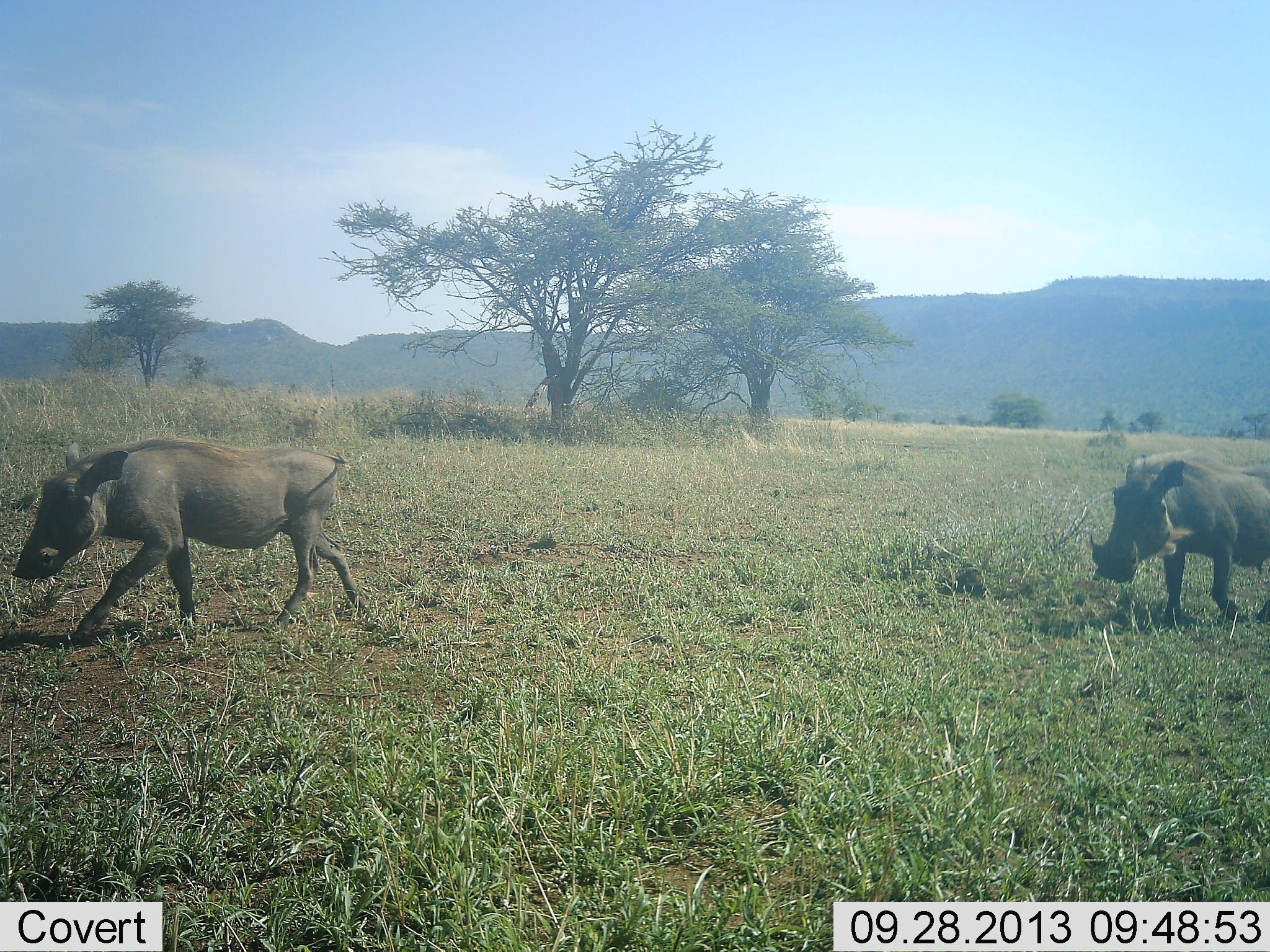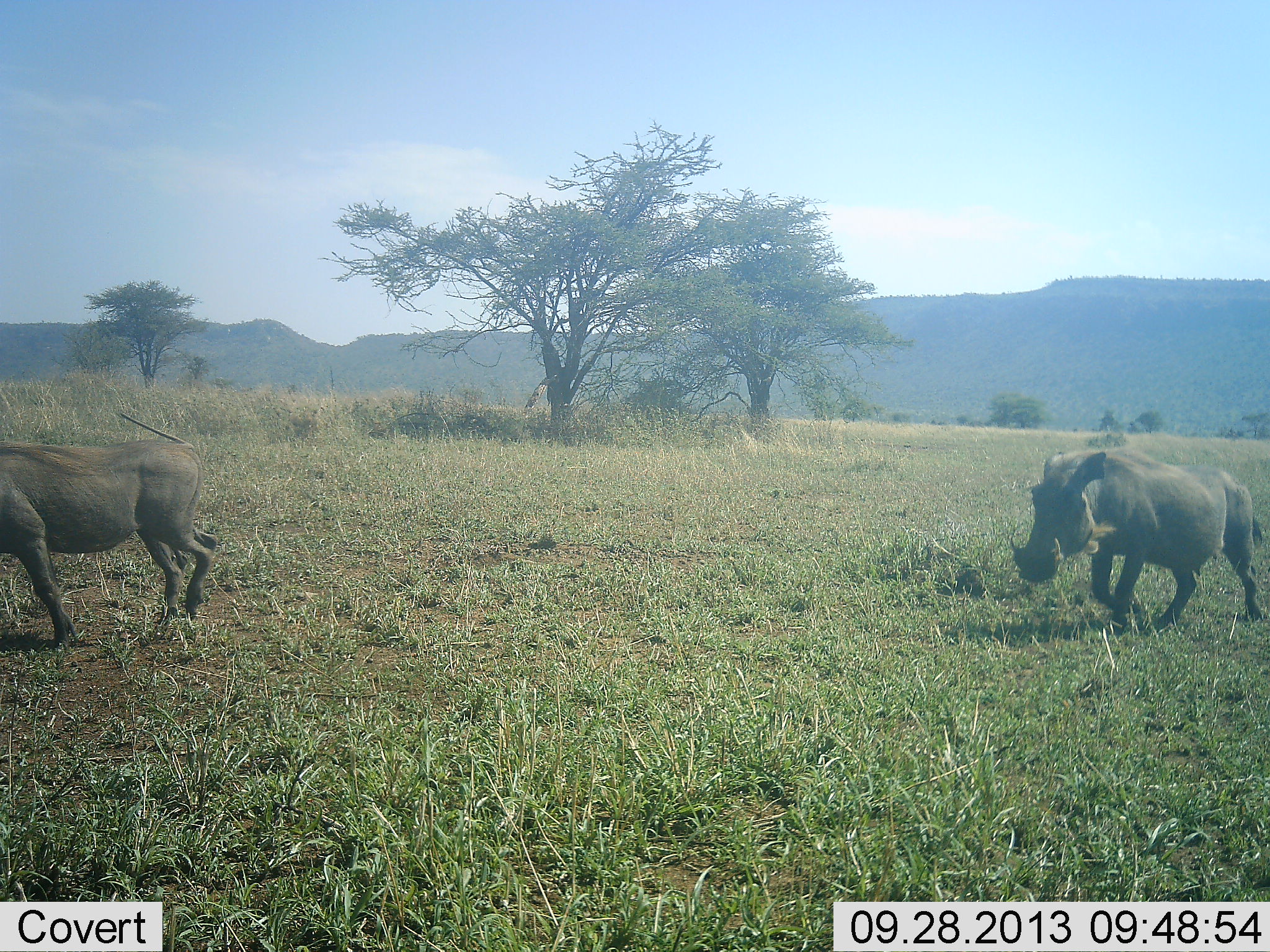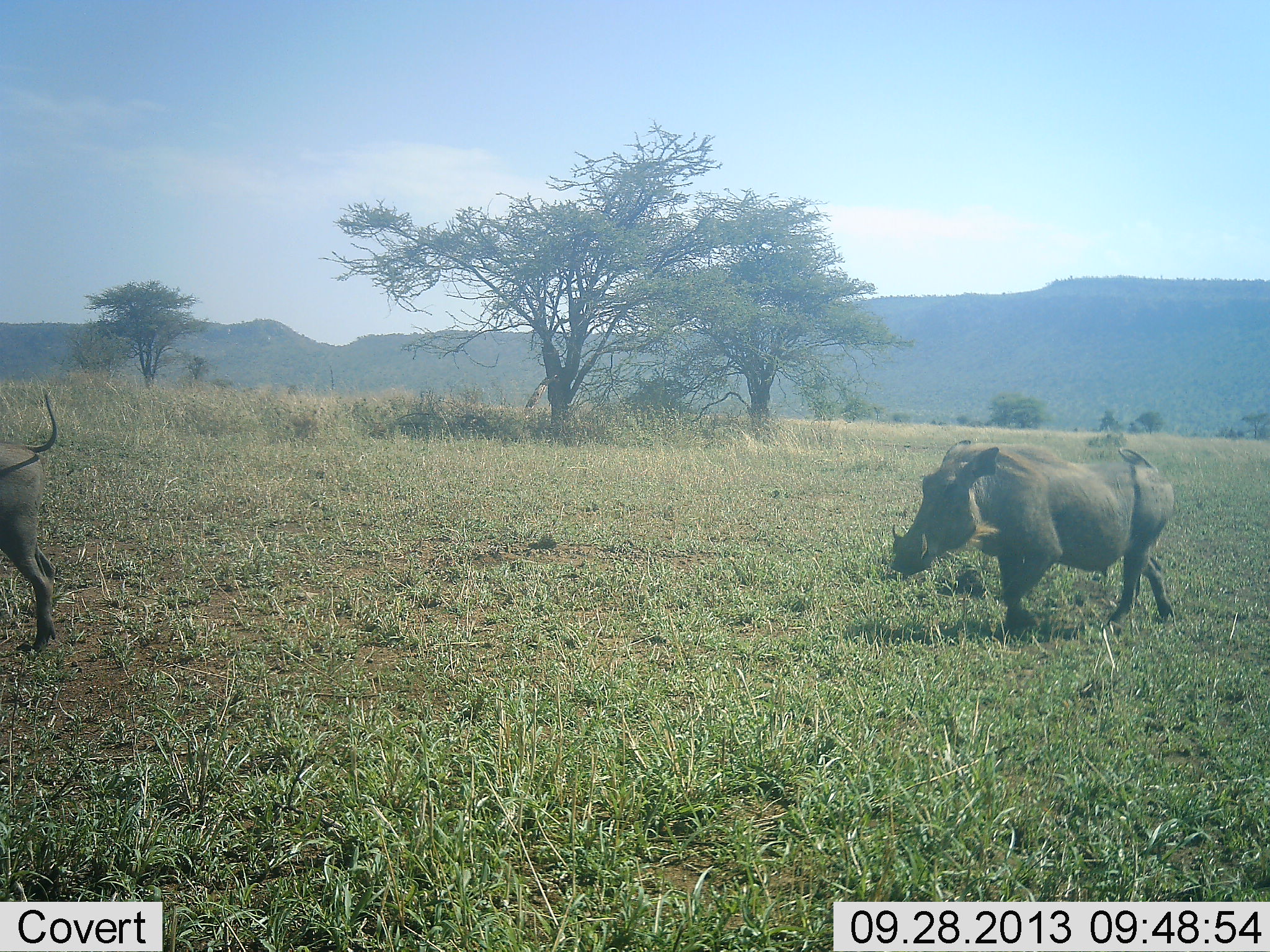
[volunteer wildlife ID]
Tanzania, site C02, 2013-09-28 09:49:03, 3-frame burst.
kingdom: Animalia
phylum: Chordata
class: Mammalia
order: Artiodactyla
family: Suidae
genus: Phacochoerus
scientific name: Phacochoerus africanus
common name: warthog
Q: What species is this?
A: Warthog (Phacochoerus africanus).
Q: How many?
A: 2.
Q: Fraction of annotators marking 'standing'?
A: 0%.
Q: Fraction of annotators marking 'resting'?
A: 0%.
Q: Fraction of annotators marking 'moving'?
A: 100%.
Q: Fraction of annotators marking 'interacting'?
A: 10%.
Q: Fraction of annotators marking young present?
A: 10%.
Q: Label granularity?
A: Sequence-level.